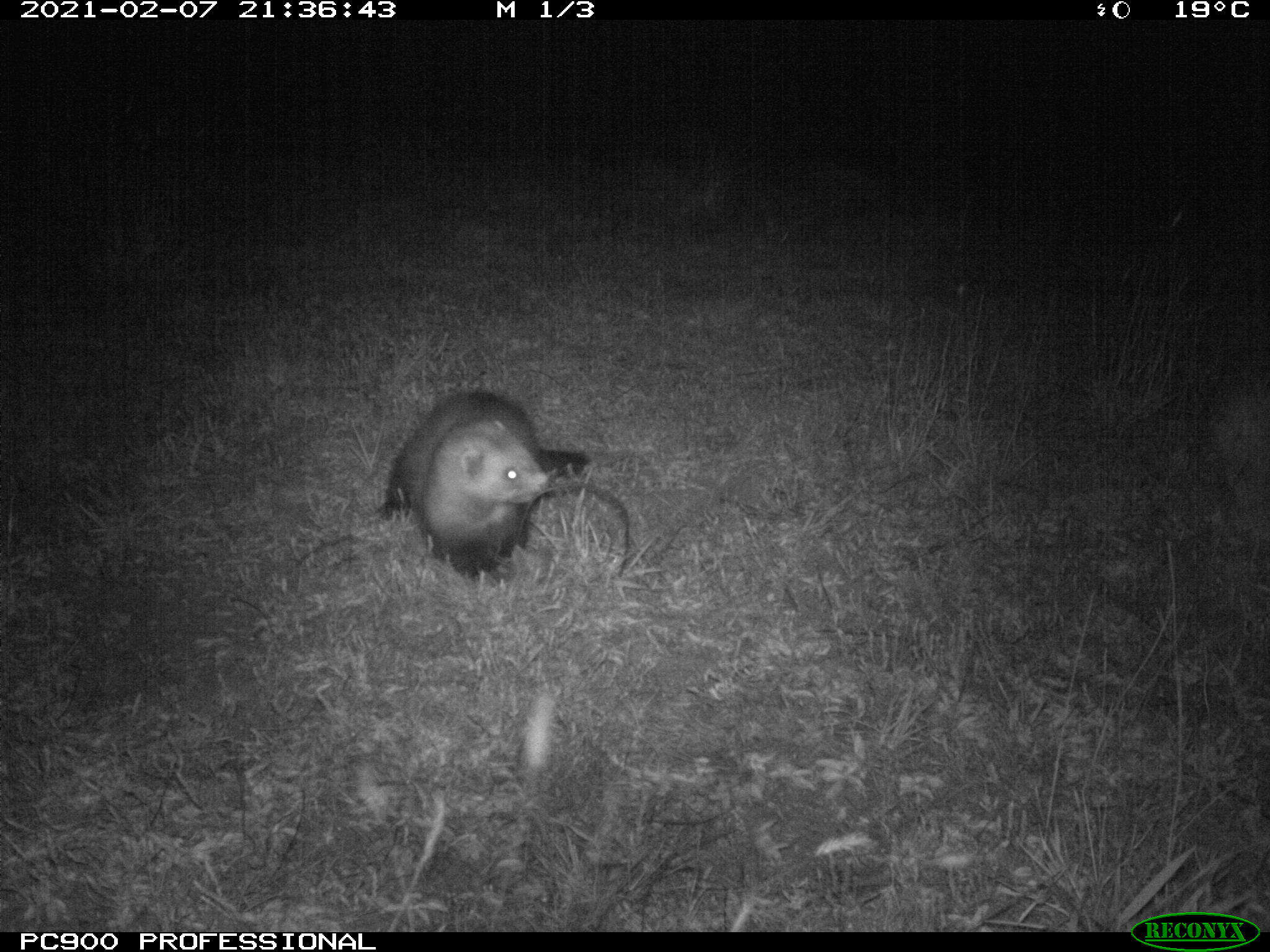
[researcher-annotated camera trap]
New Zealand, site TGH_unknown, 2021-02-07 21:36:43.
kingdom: Animalia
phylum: Chordata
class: Mammalia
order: Carnivora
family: Mustelidae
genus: Mustela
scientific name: Mustela furo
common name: ferret